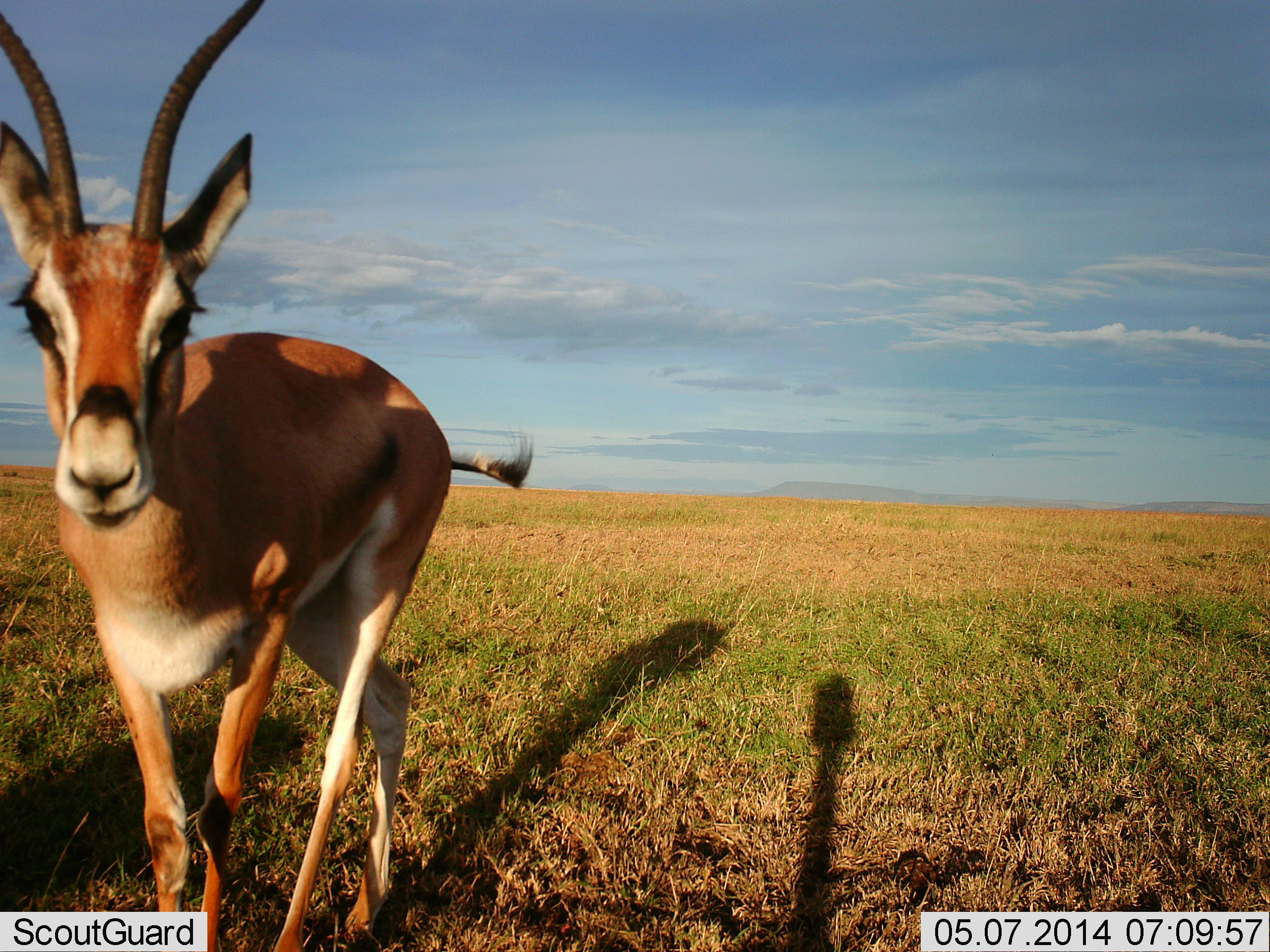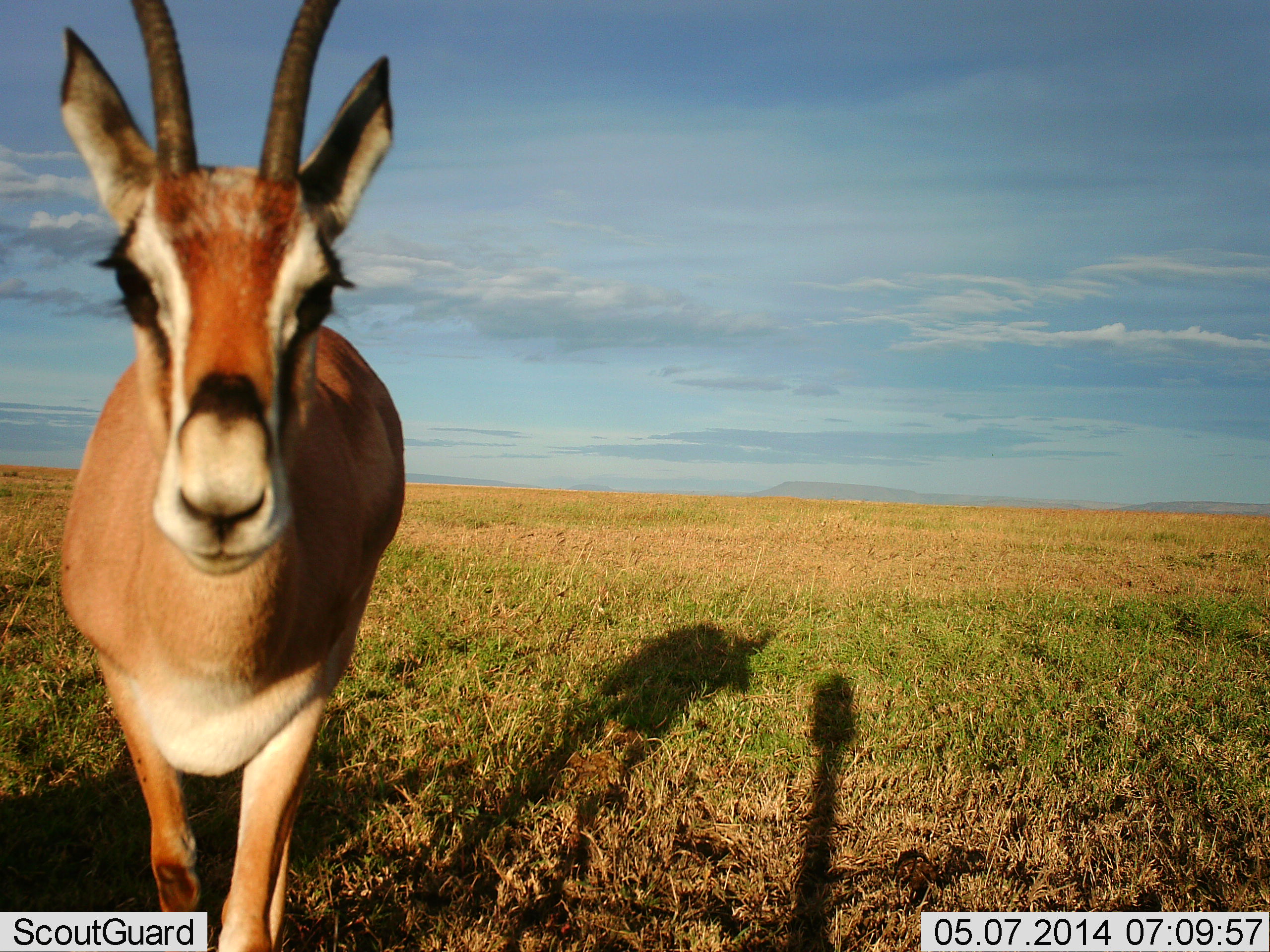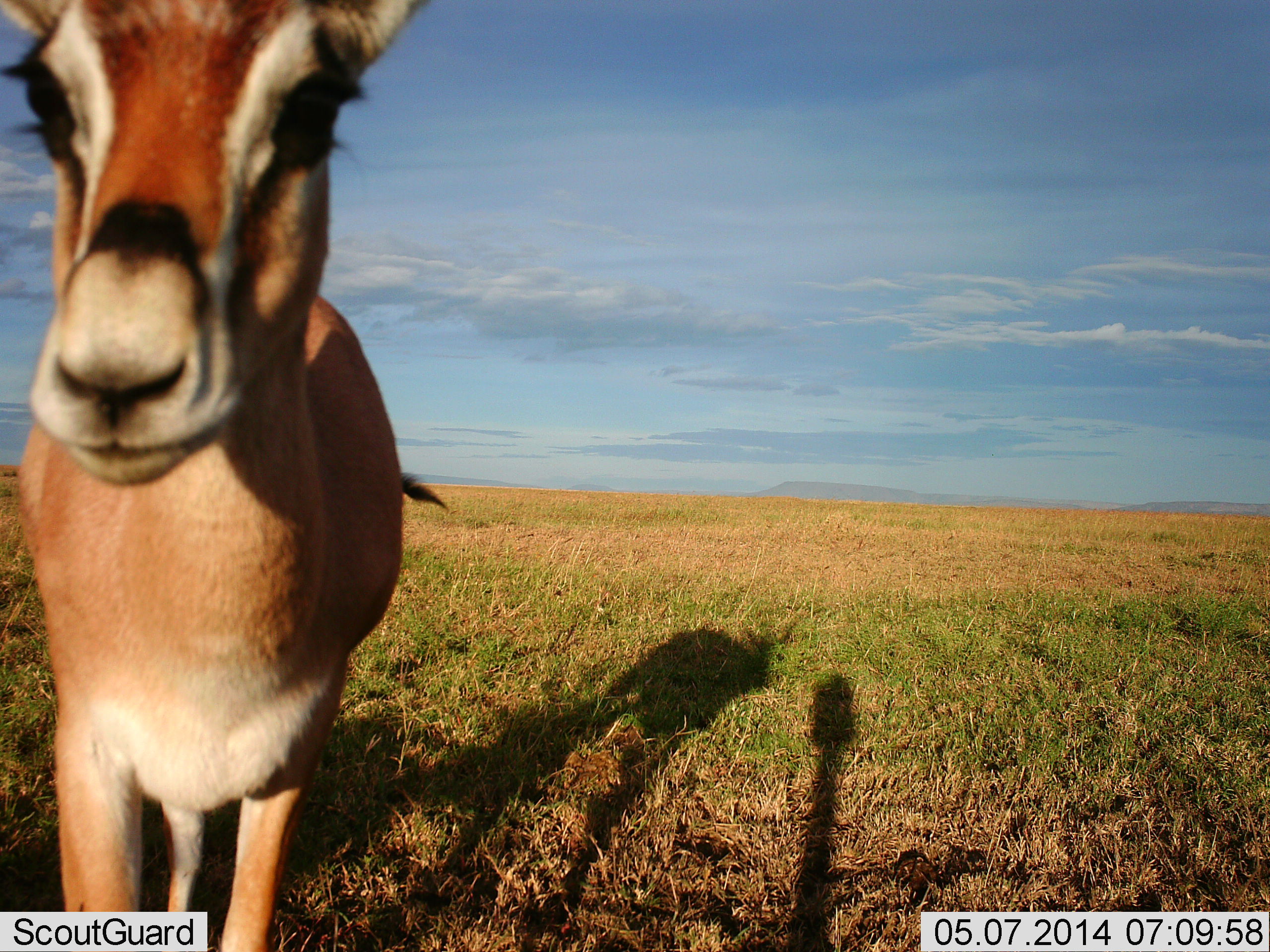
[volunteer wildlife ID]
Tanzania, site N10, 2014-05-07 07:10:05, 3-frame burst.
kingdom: Animalia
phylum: Chordata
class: Mammalia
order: Artiodactyla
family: Bovidae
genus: Nanger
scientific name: Nanger granti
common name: grant's gazelle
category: gazellegrants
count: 1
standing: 0%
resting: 0%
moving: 80%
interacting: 20%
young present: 0%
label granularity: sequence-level